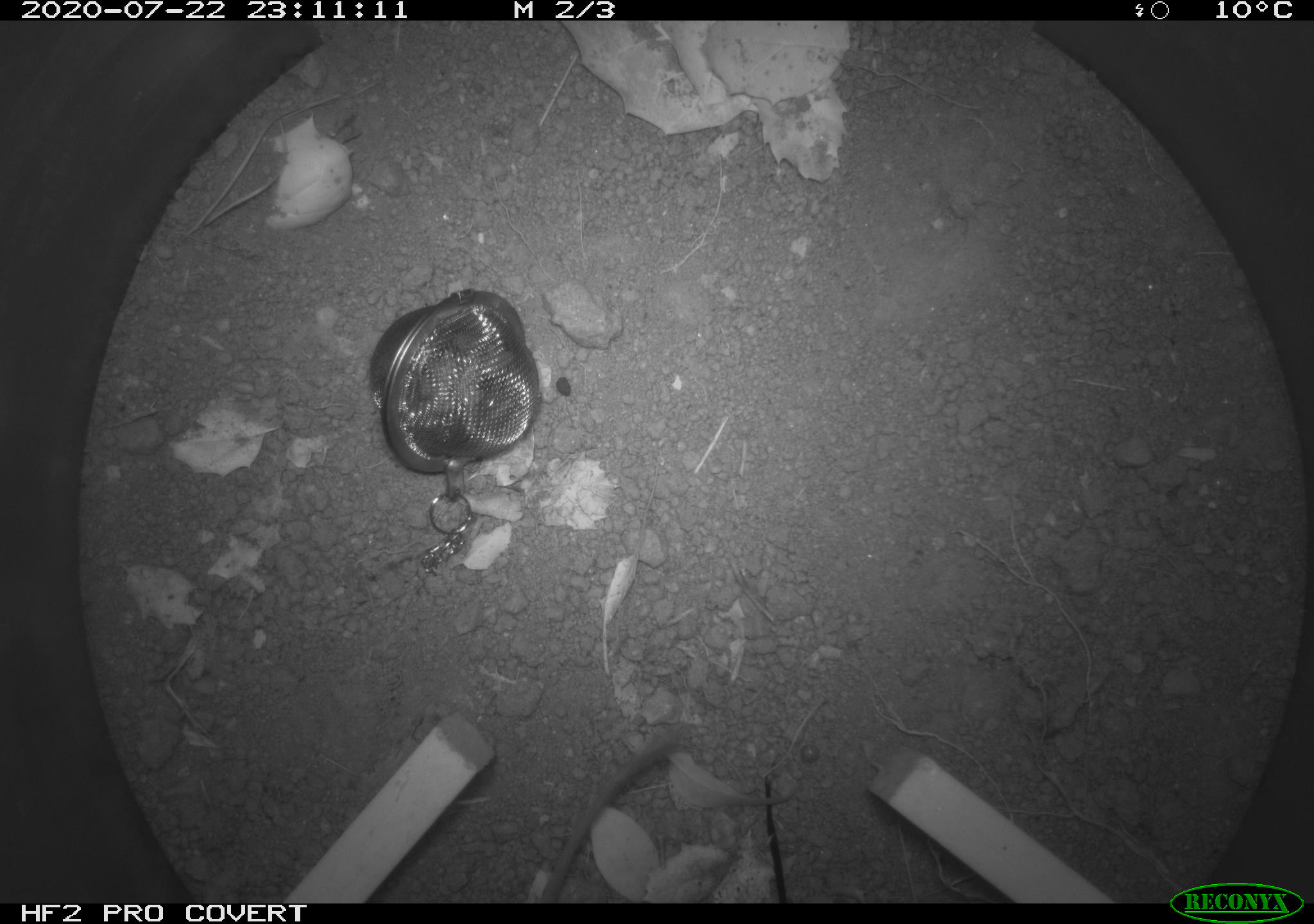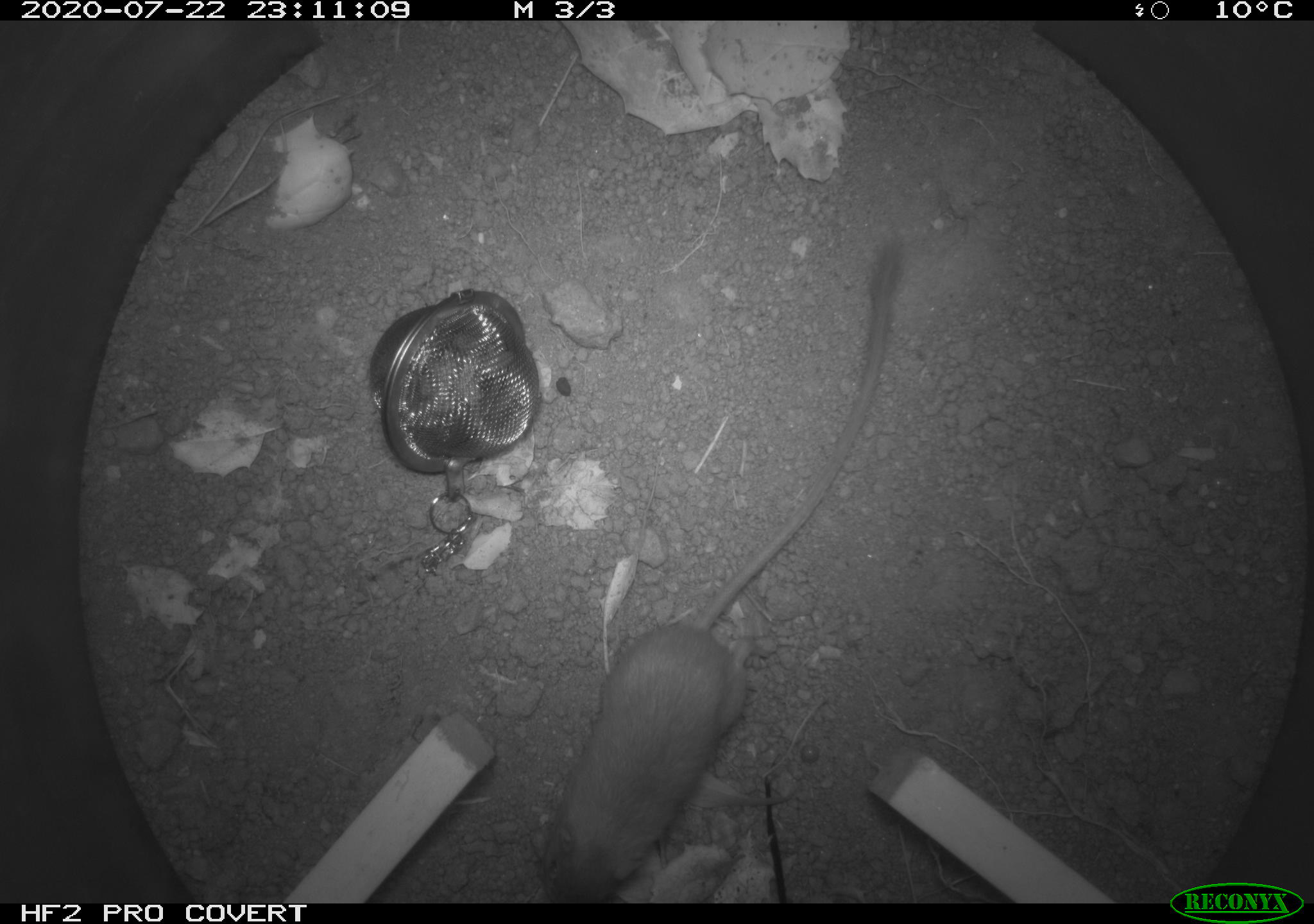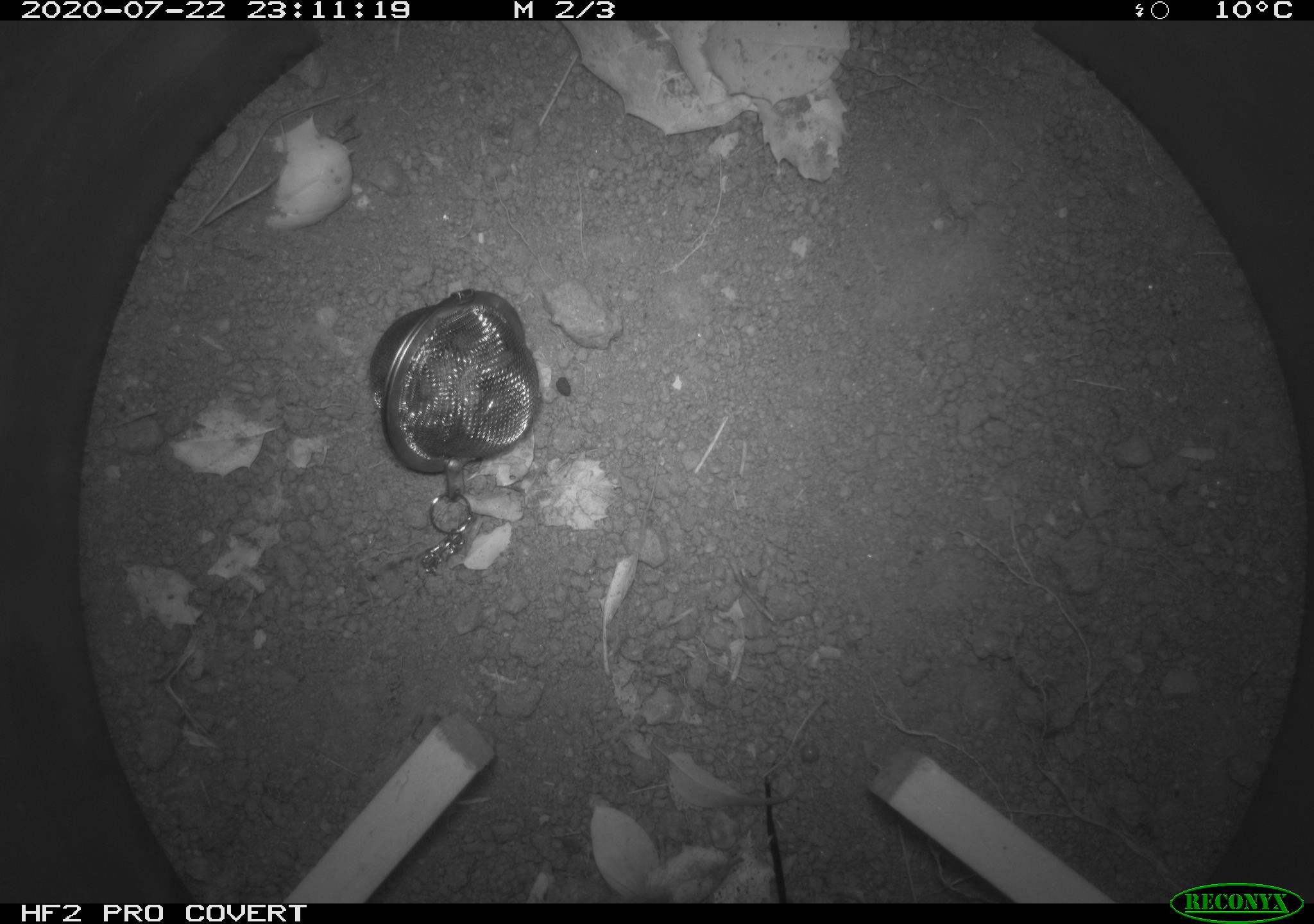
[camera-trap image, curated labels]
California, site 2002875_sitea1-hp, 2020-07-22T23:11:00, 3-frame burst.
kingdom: Animalia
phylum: Chordata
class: Mammalia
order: Rodentia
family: Heteromyidae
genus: Dipodomys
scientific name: Dipodomys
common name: kangaroo rats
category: dipodomys species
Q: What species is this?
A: Dipodomys species (kangaroo rats) (Dipodomys).